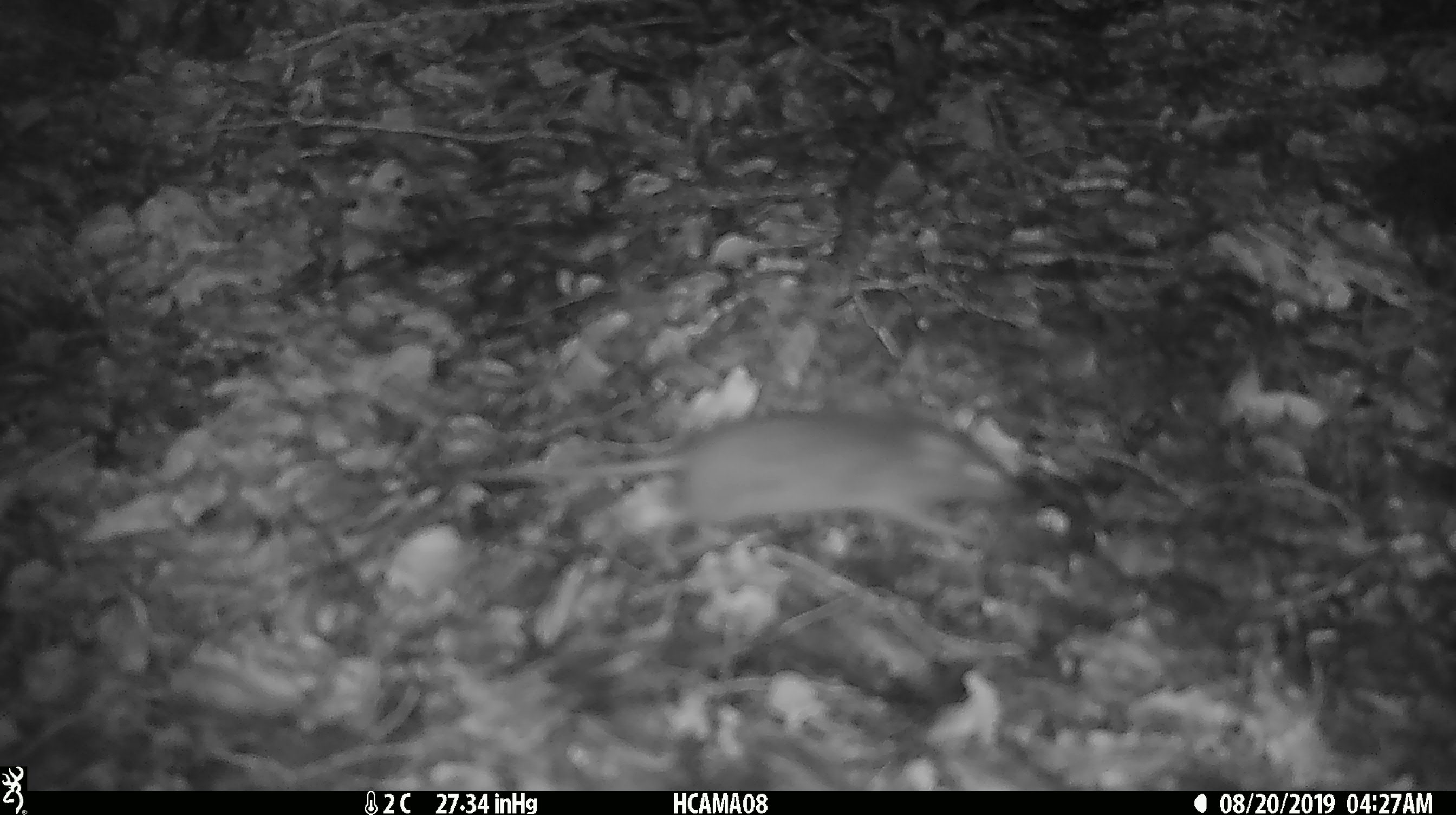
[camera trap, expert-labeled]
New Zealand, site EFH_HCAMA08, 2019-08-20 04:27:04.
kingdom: Animalia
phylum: Chordata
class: Mammalia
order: Rodentia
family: Muridae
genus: Mus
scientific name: Mus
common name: mouse